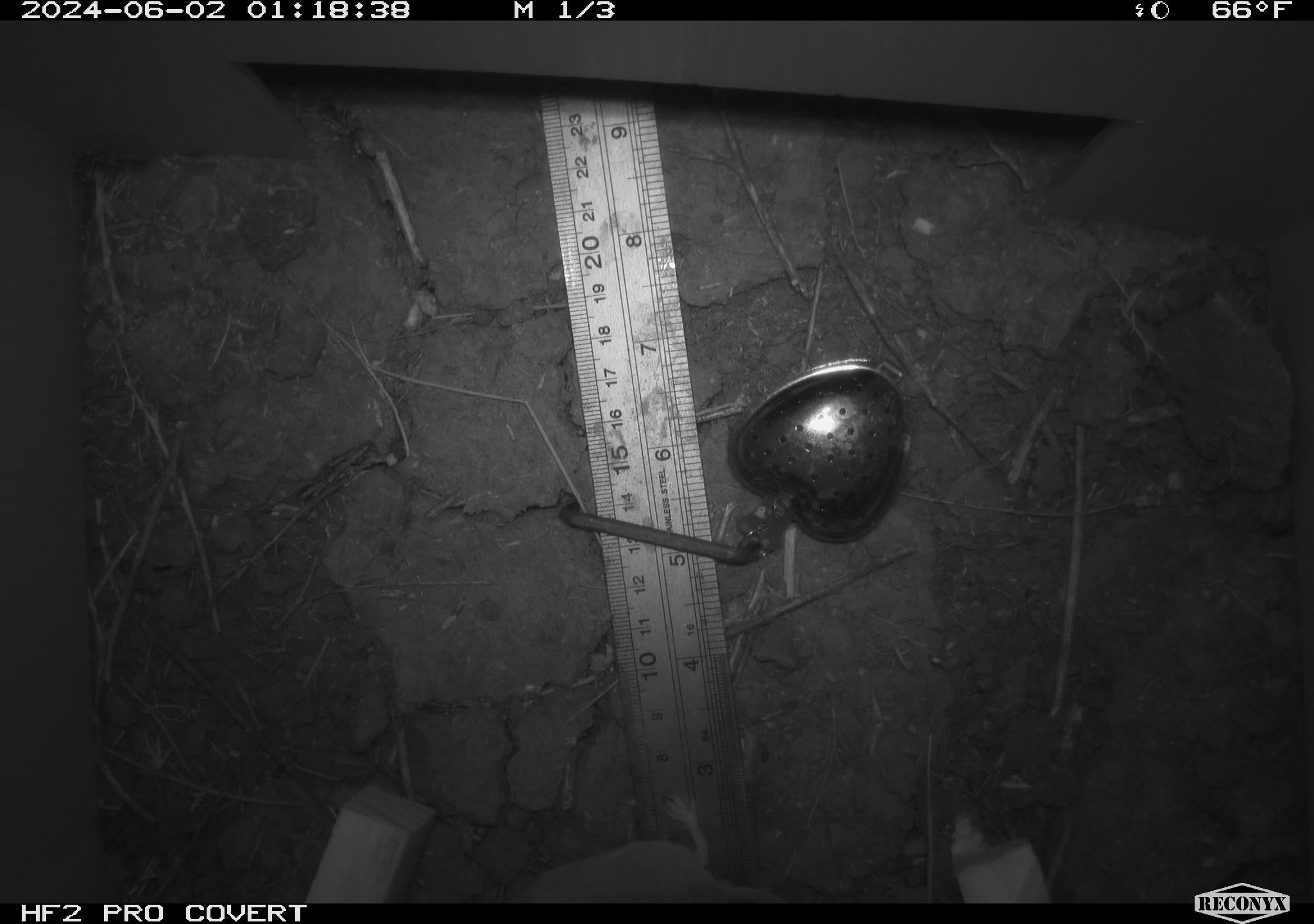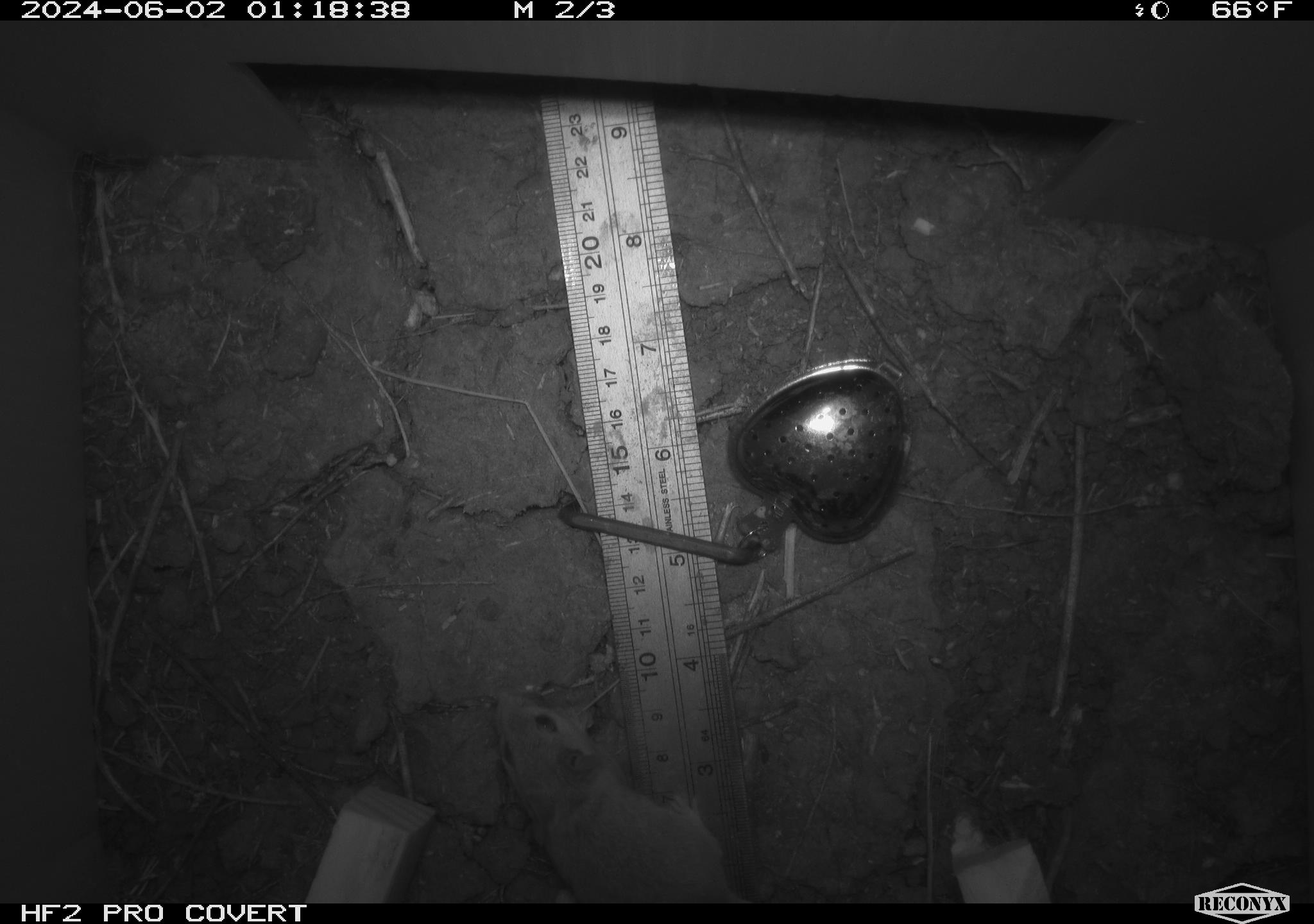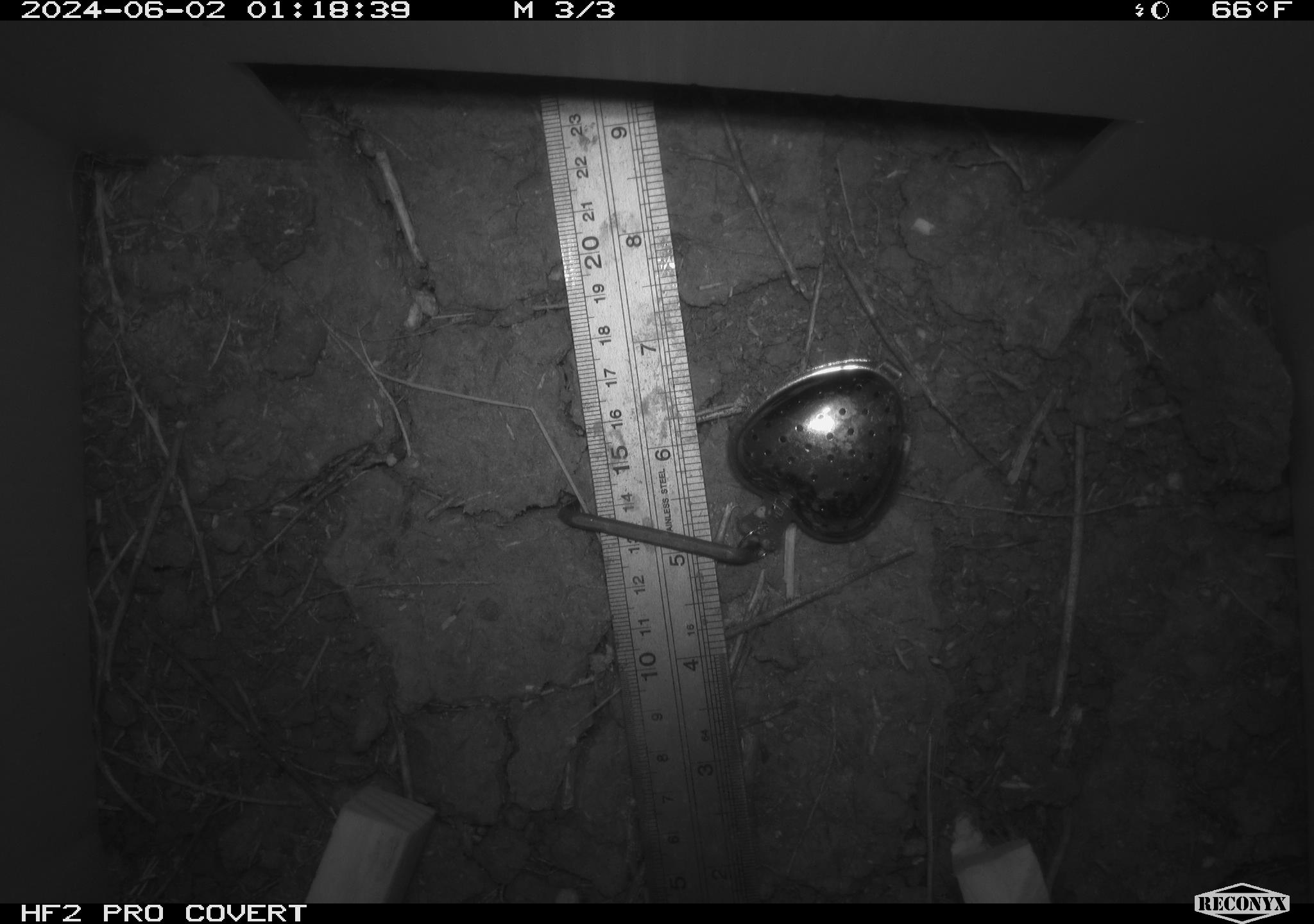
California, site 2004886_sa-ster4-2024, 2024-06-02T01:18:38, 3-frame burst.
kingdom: Animalia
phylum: Chordata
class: Mammalia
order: Rodentia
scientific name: Rodentia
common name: mouse species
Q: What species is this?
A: Mouse species (Rodentia).